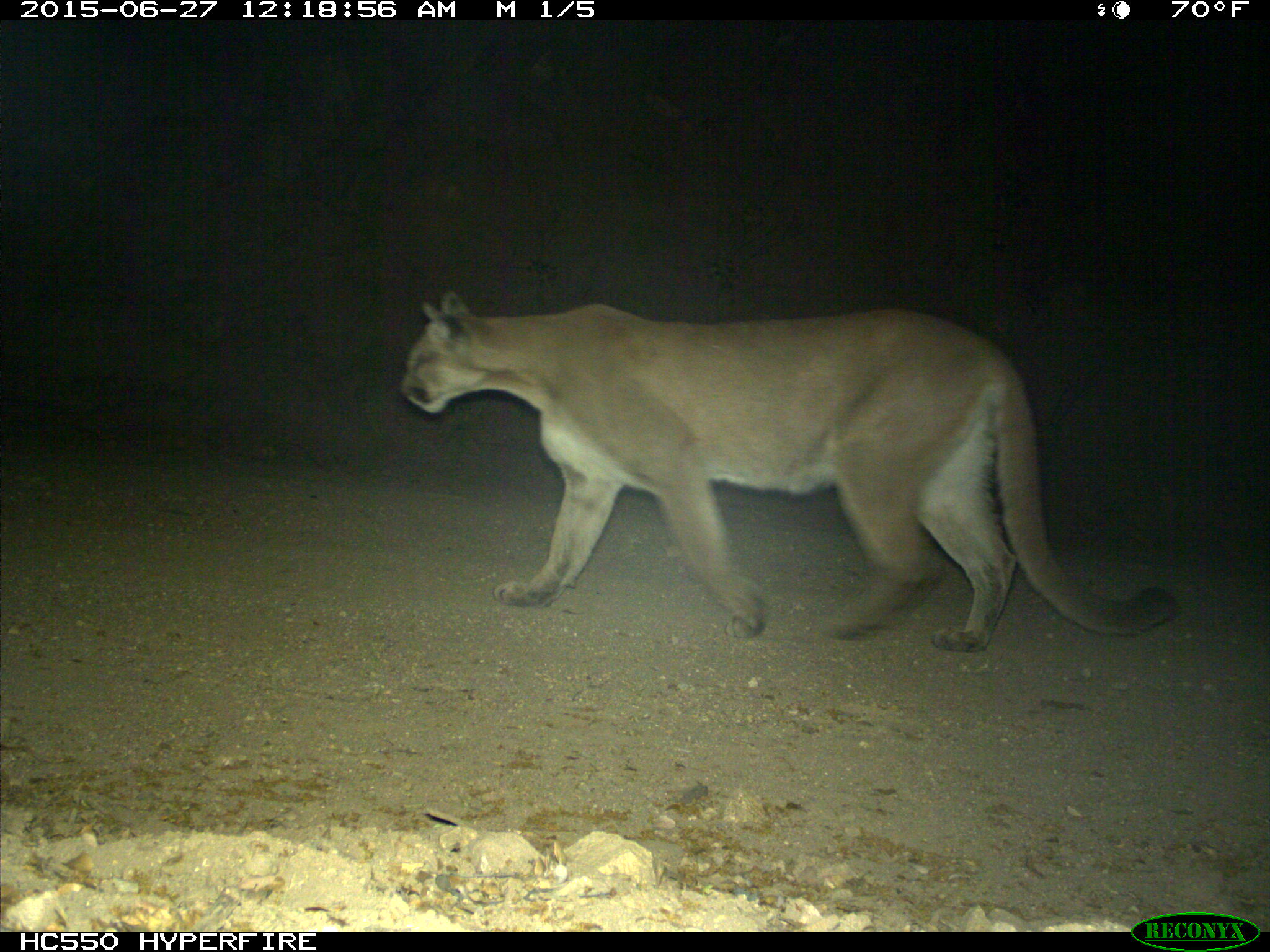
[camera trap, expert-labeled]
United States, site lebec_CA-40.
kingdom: Animalia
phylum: Chordata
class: Mammalia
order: Carnivora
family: Felidae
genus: Puma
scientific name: Puma concolor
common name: mountain lion